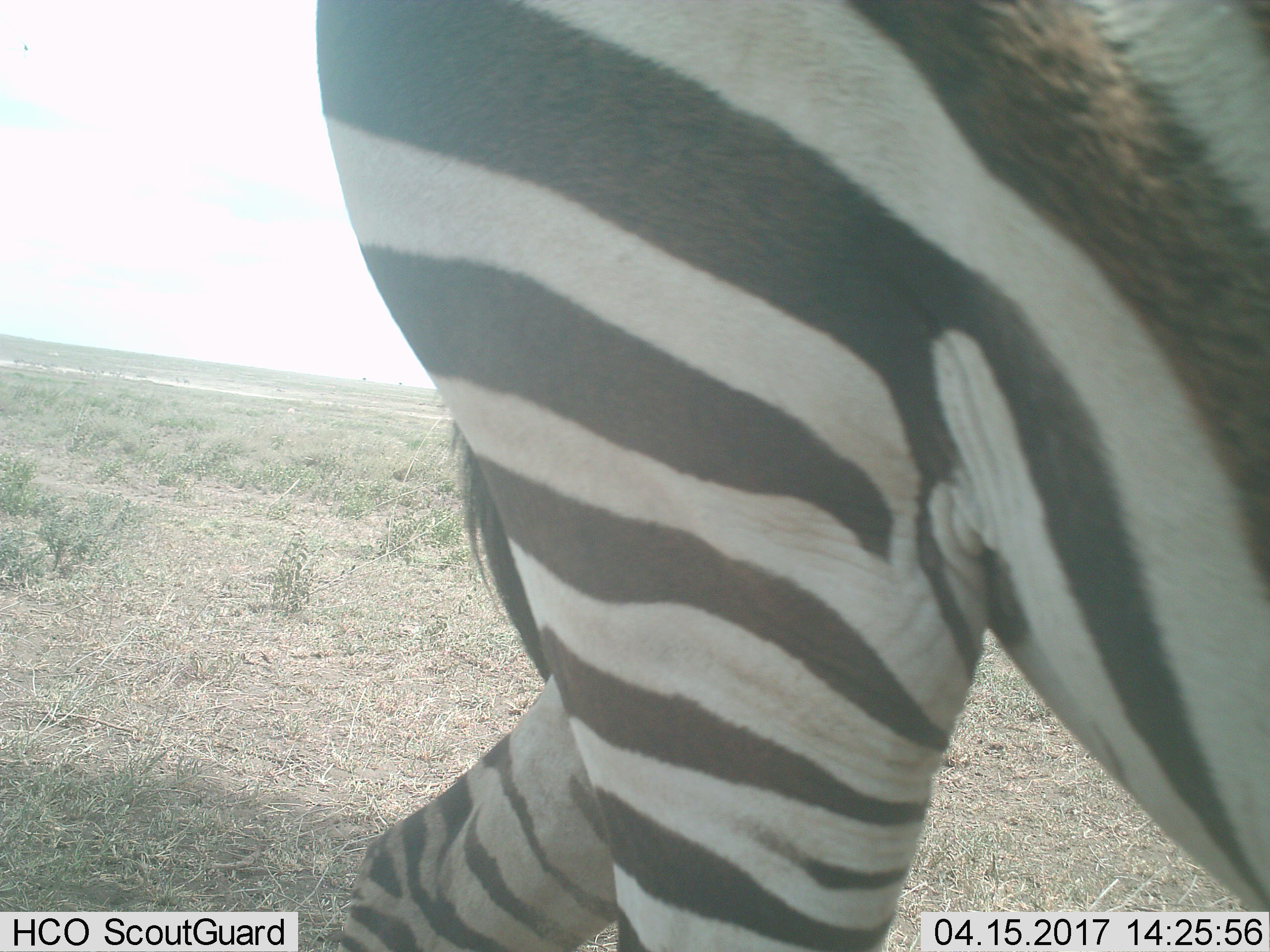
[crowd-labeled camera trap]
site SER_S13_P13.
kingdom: Animalia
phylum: Chordata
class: Mammalia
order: Perissodactyla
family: Equidae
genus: Equus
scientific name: Equus quagga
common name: plains zebra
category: zebraplains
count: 1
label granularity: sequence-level